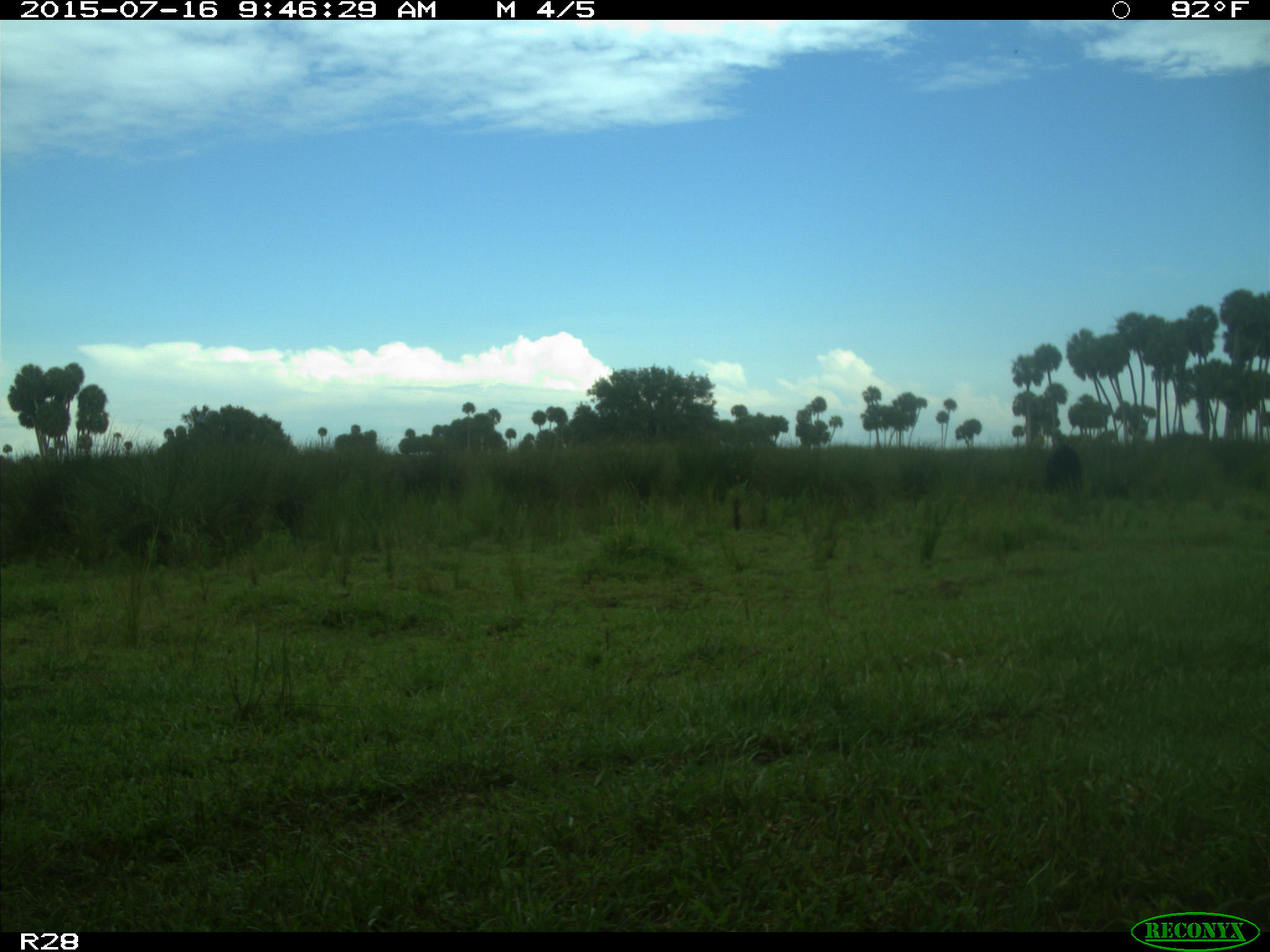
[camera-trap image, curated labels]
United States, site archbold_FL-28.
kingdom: Animalia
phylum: Chordata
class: Mammalia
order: Artiodactyla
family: Bovidae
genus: Bos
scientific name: Bos taurus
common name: domestic cow